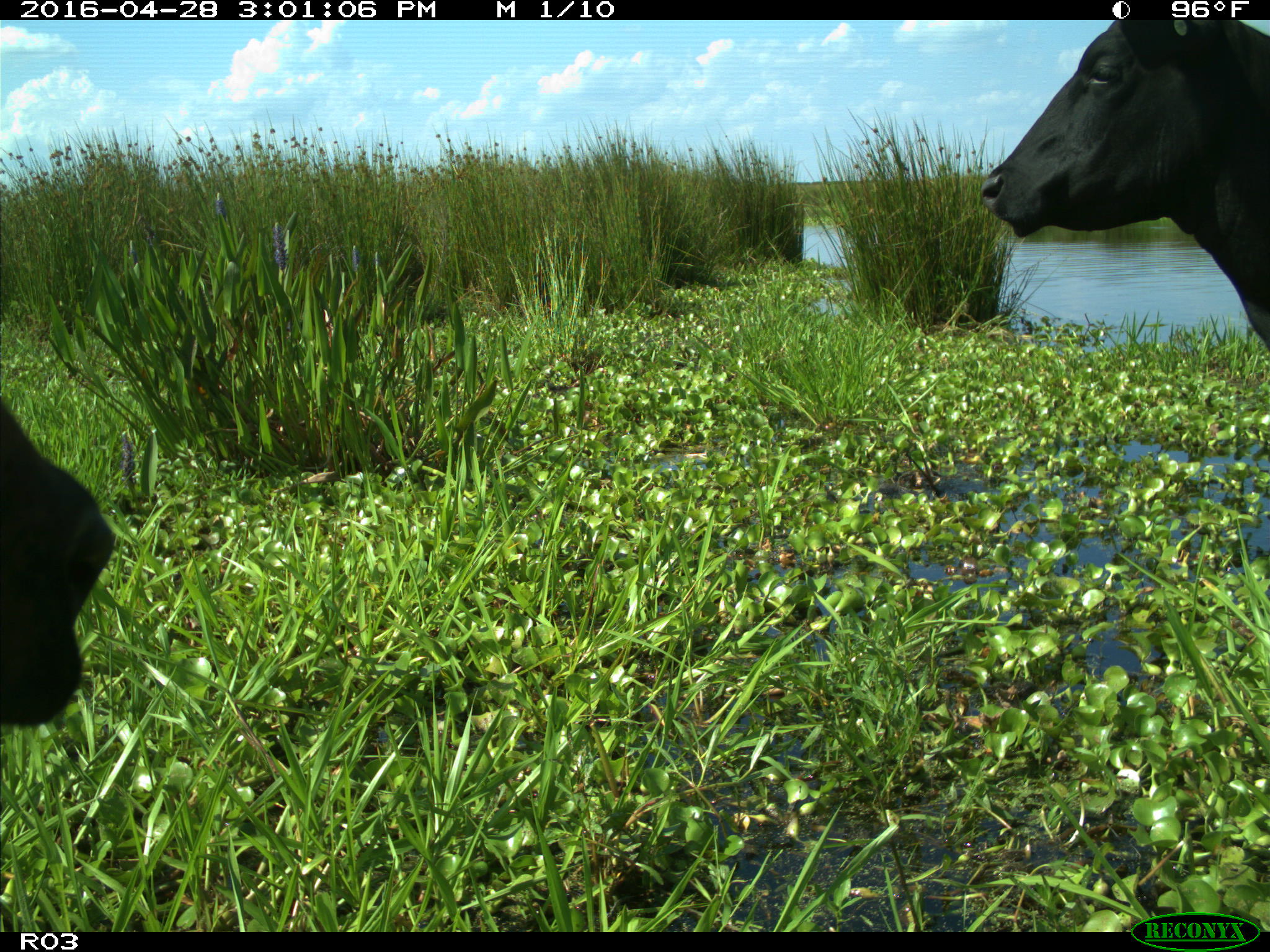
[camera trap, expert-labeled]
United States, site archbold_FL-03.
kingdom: Animalia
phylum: Chordata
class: Mammalia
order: Artiodactyla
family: Bovidae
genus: Bos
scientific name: Bos taurus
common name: domestic cow